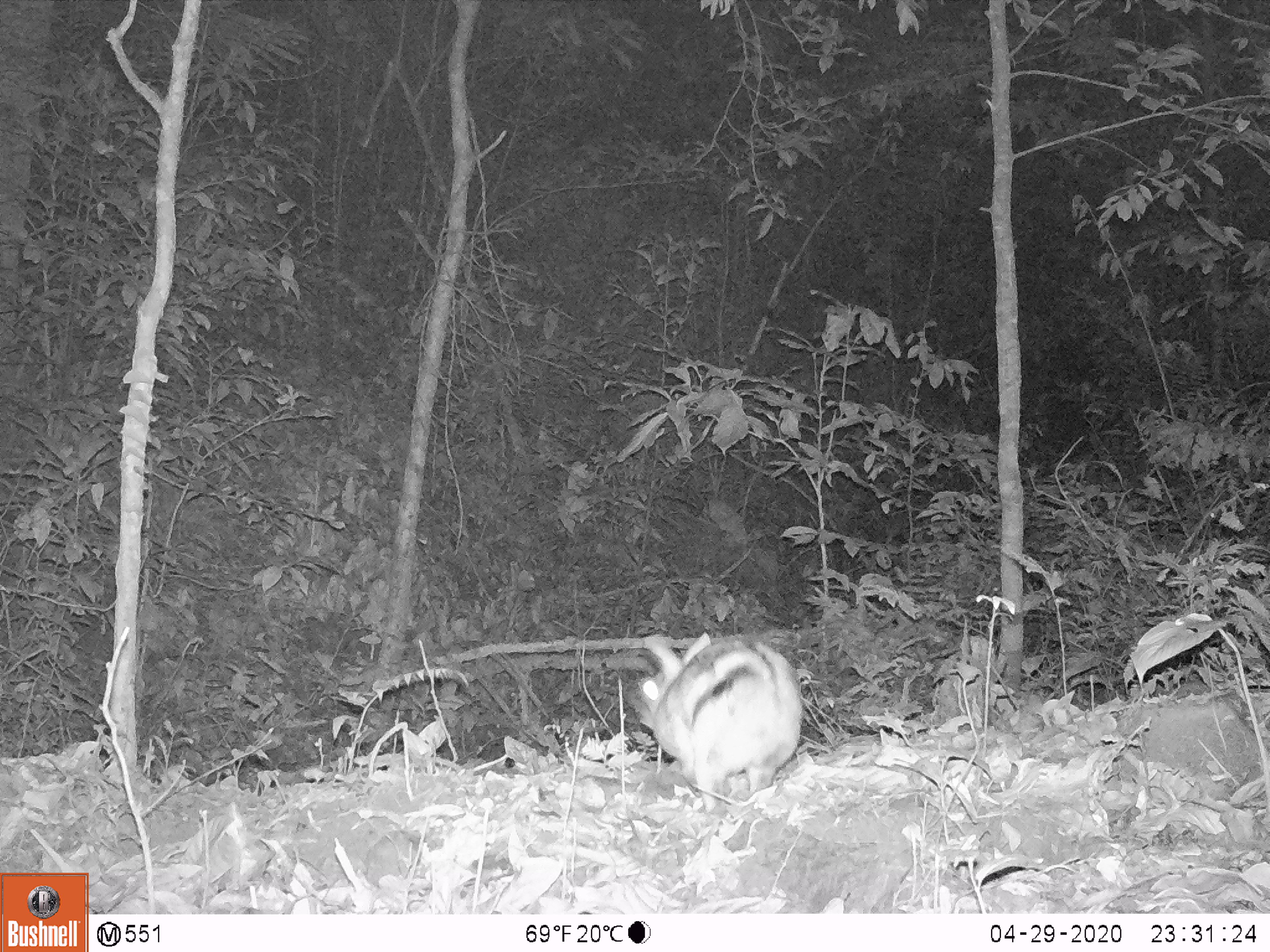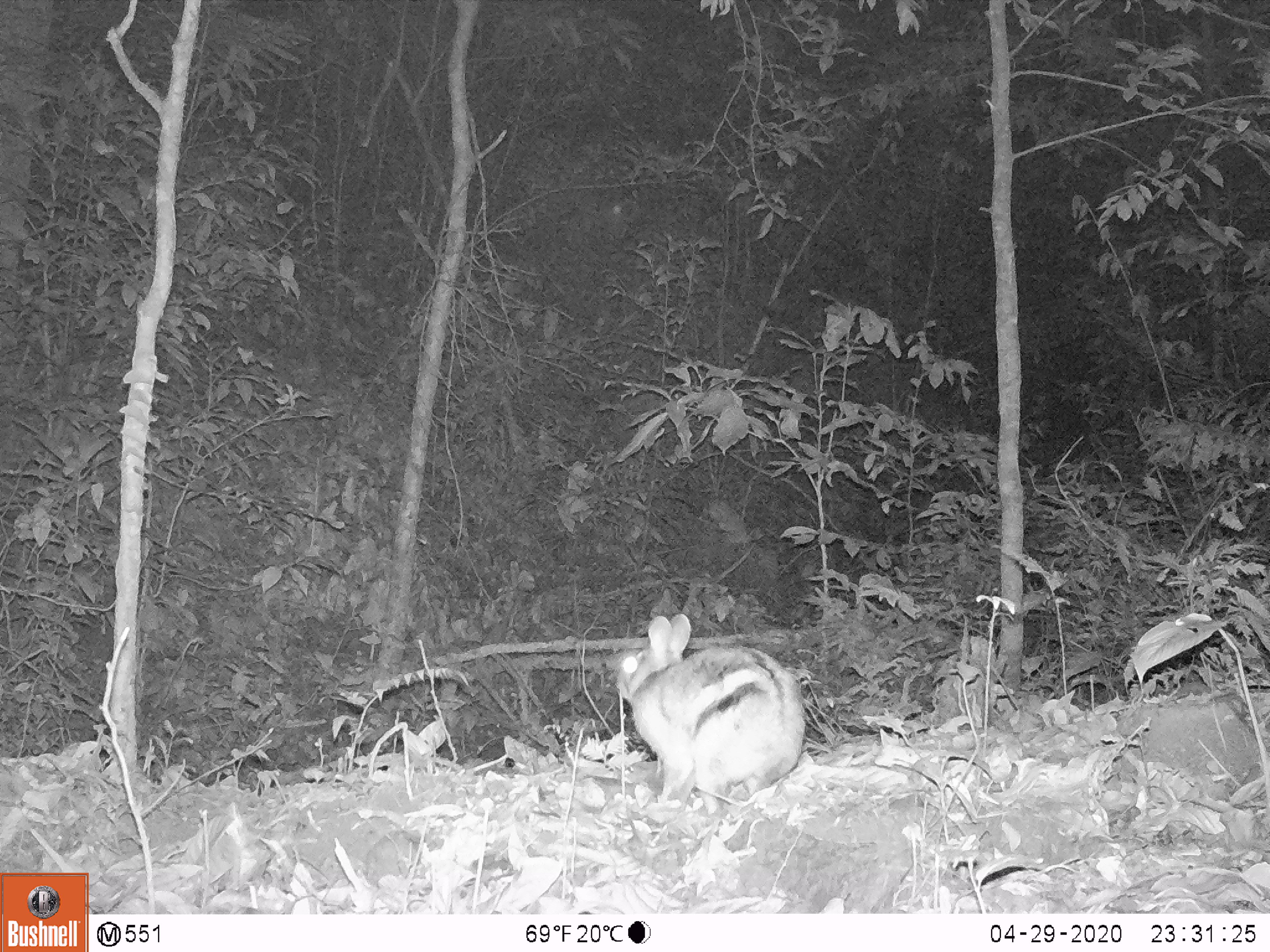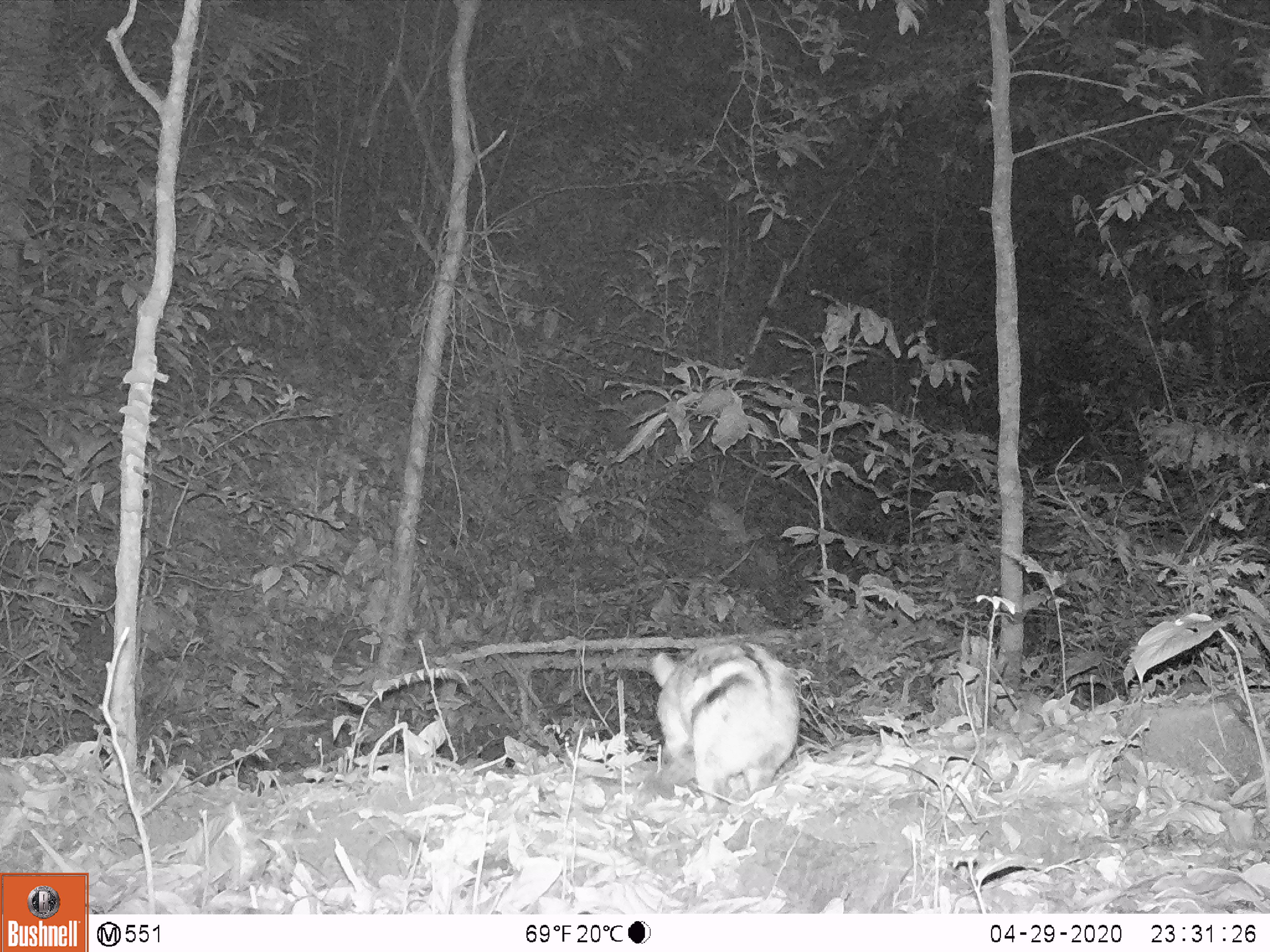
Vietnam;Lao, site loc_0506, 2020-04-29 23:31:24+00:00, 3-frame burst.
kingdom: Animalia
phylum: Chordata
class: Mammalia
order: Lagomorpha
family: Leporidae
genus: Nesolagus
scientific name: Nesolagus timminsi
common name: annamite striped rabbit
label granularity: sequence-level